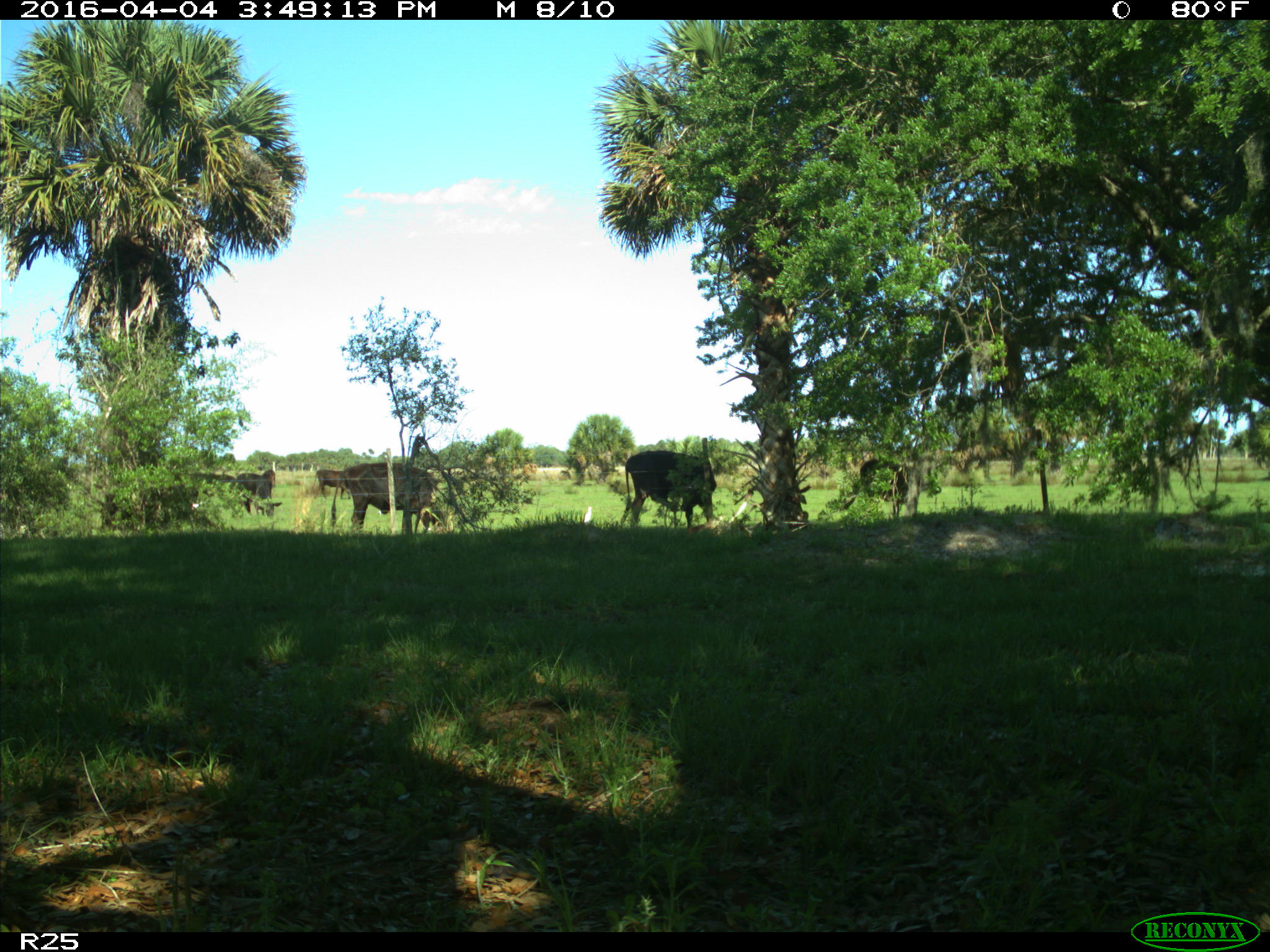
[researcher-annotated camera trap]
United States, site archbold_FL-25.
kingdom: Animalia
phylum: Chordata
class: Mammalia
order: Artiodactyla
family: Bovidae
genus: Bos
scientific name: Bos taurus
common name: domestic cow